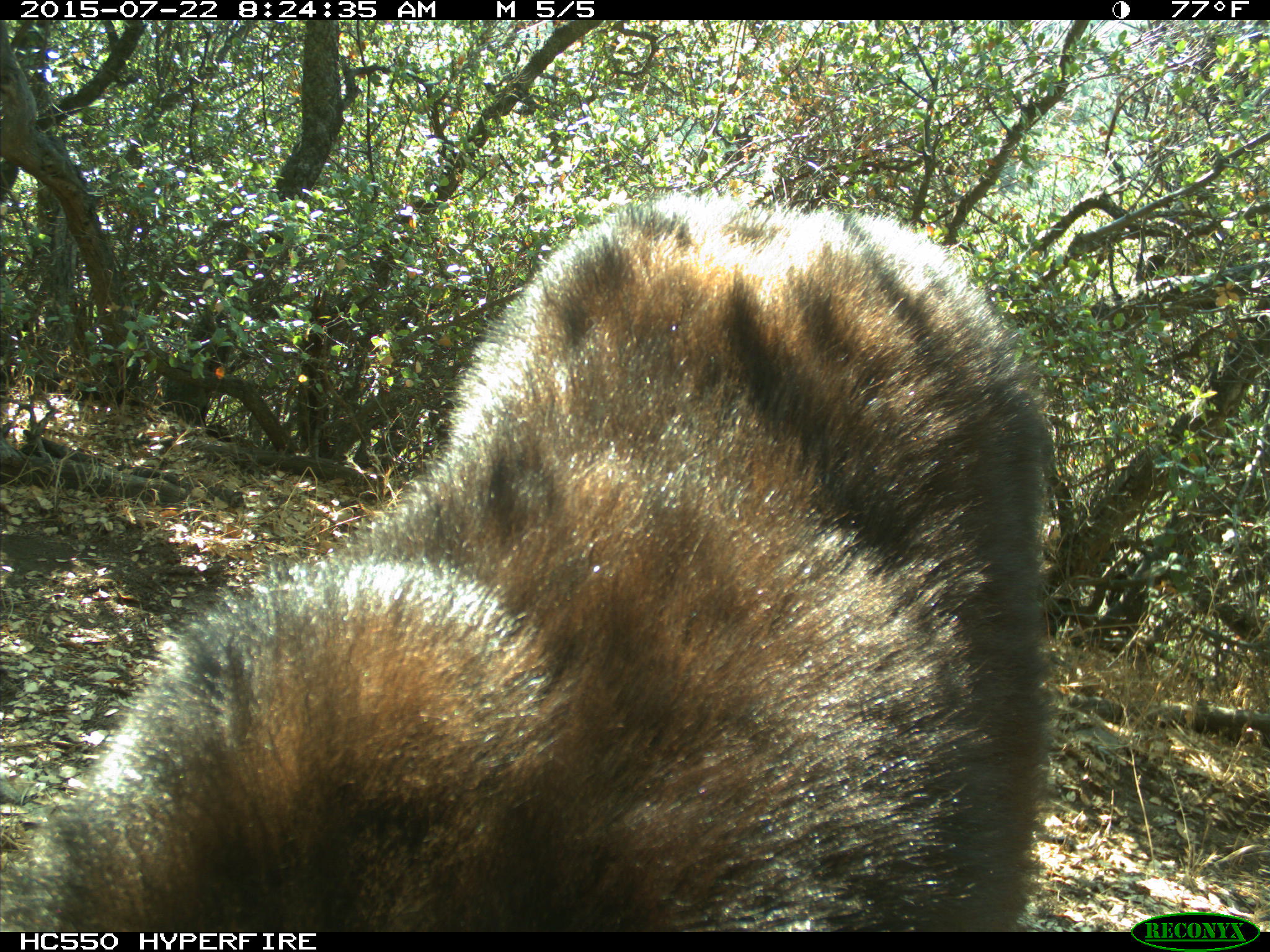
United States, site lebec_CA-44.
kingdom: Animalia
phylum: Chordata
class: Mammalia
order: Carnivora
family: Ursidae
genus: Ursus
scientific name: Ursus americanus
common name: american black bear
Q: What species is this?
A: Ursus americanus (american black bear).